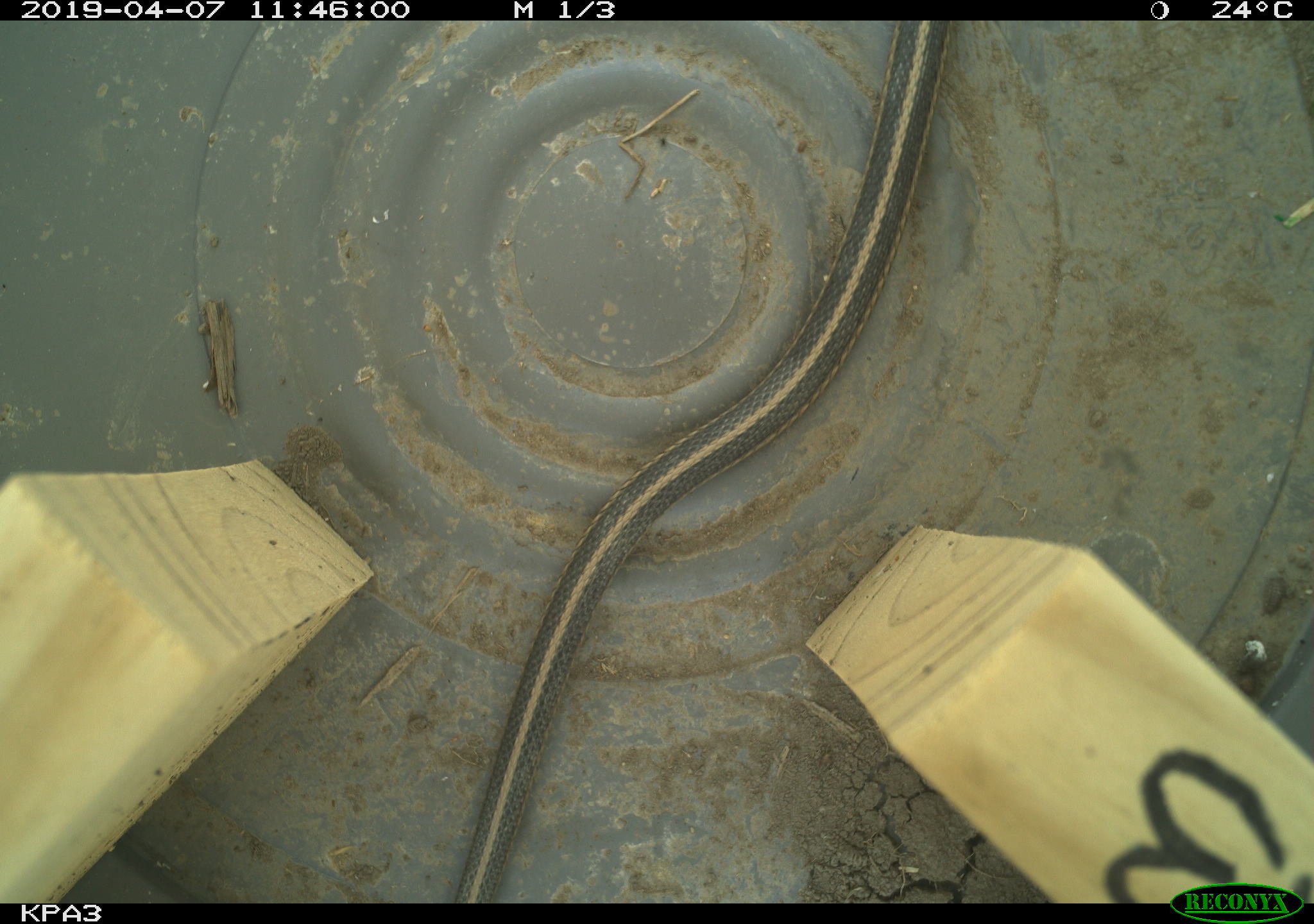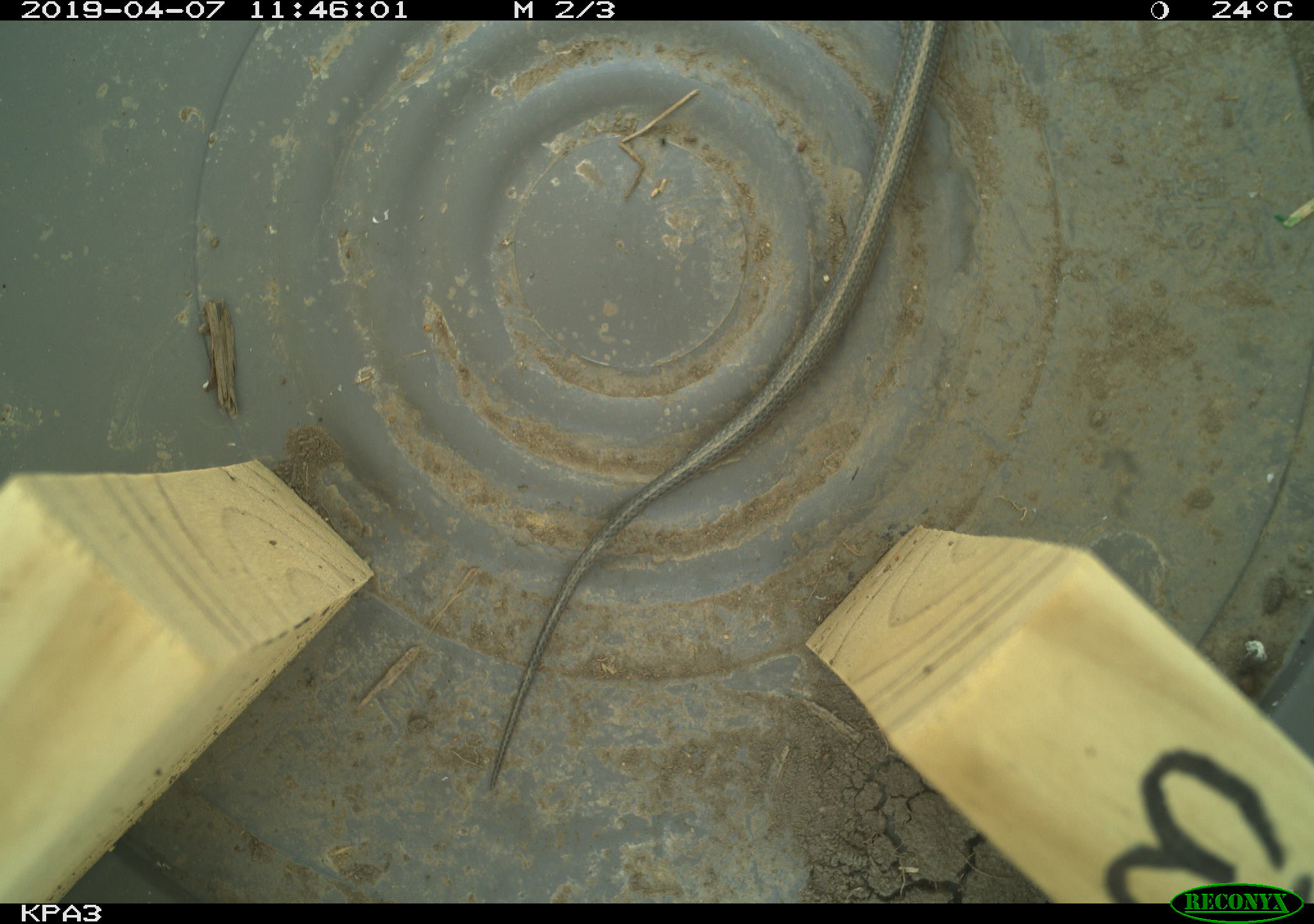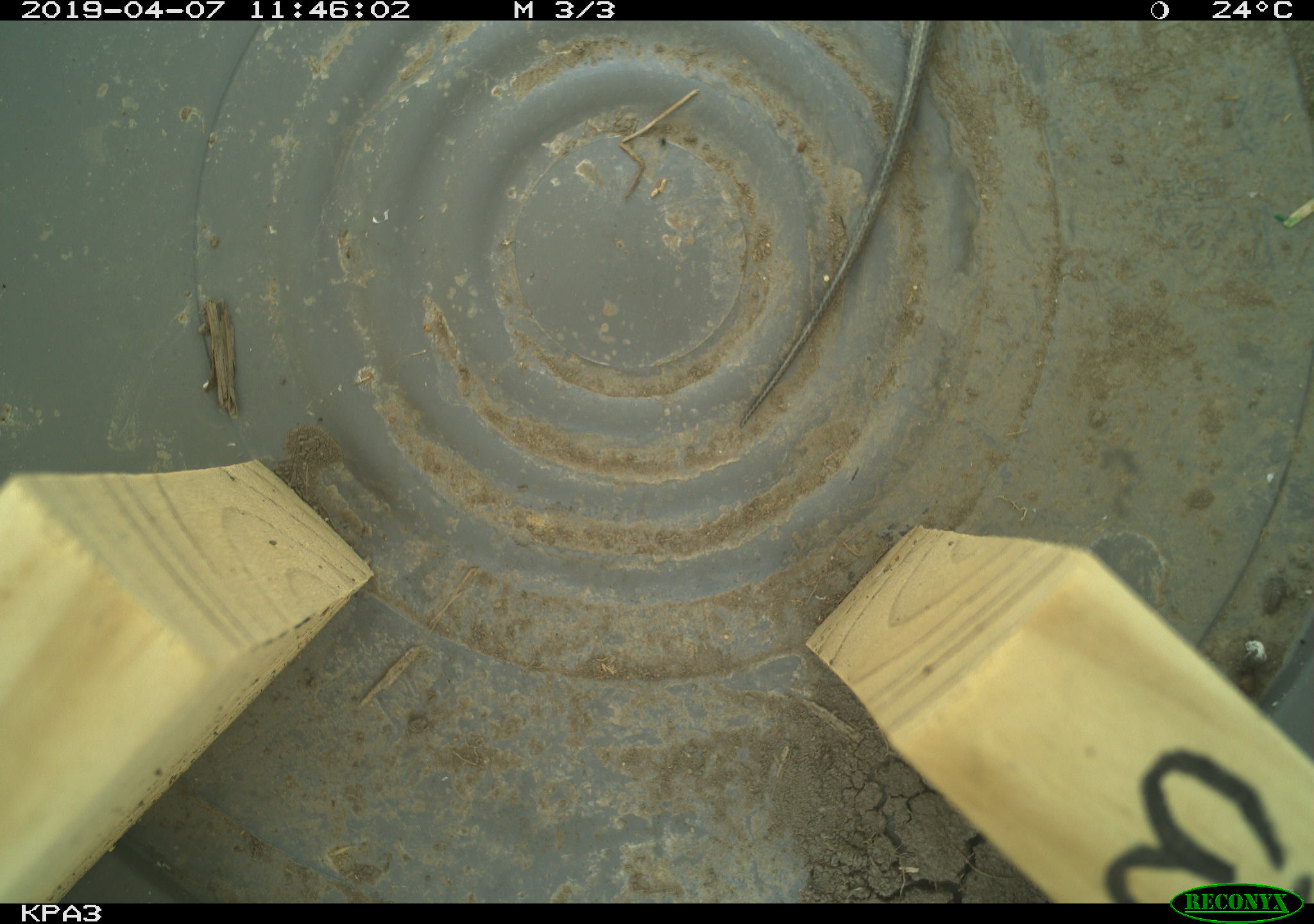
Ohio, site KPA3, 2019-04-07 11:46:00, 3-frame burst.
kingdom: Animalia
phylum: Chordata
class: Reptilia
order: Squamata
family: Colubridae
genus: Thamnophis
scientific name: Thamnophis sirtalis sirtalis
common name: eastern gartersnake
Eastern gartersnake (Thamnophis sirtalis sirtalis).